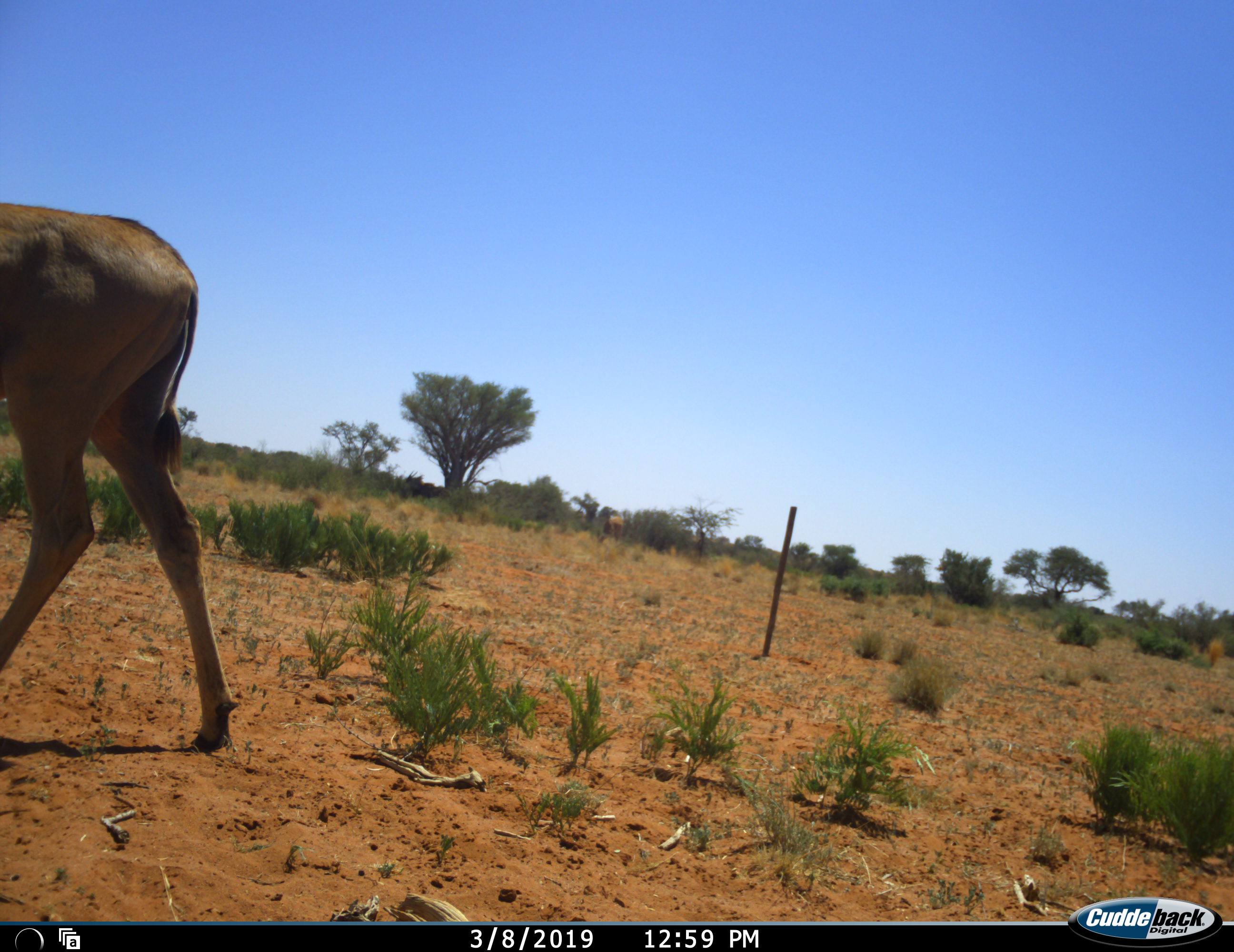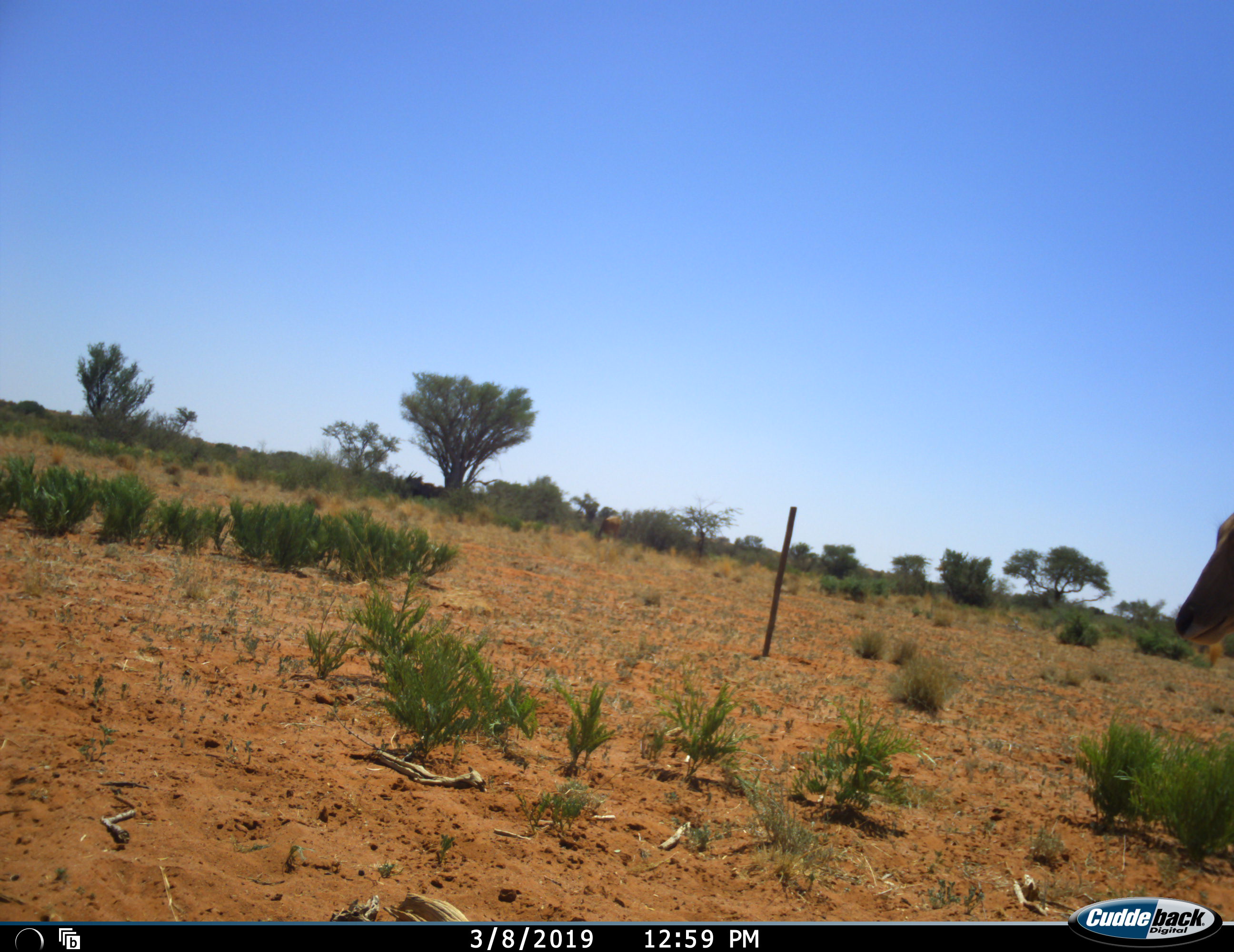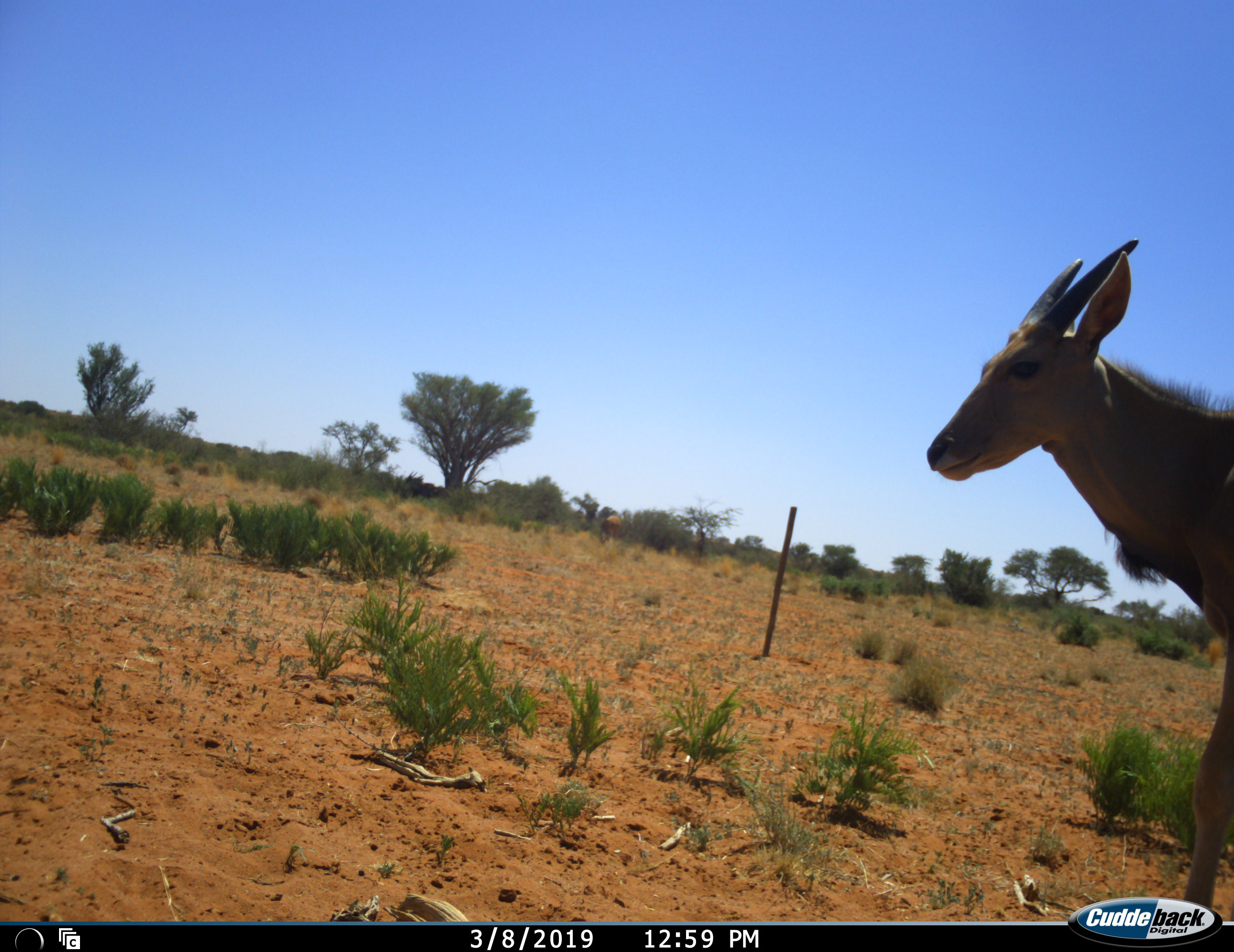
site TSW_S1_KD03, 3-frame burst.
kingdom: Animalia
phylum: Chordata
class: Mammalia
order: Artiodactyla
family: Bovidae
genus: Tragelaphus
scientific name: Tragelaphus oryx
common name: eland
Eland (Tragelaphus oryx), count 2. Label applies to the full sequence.